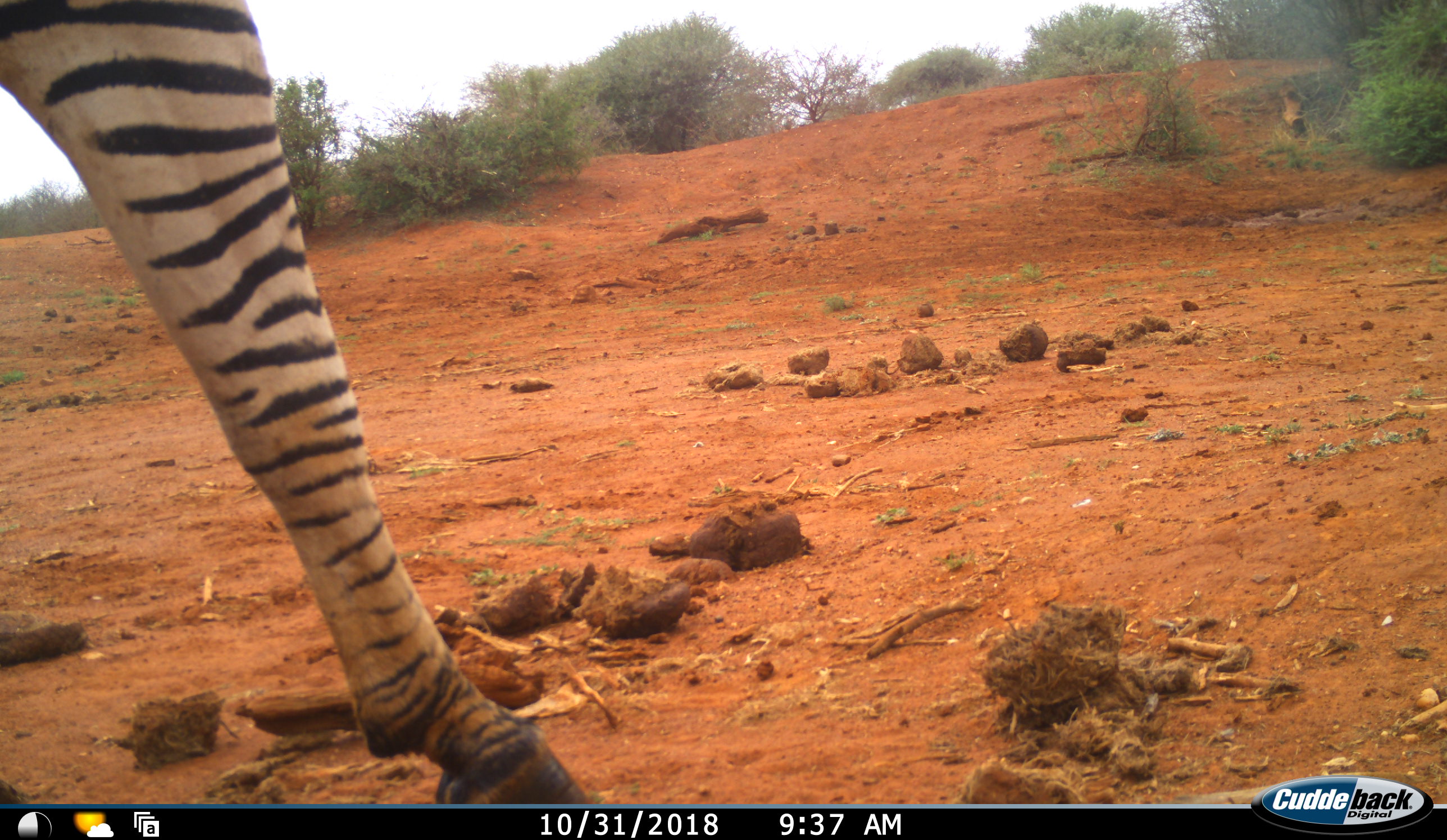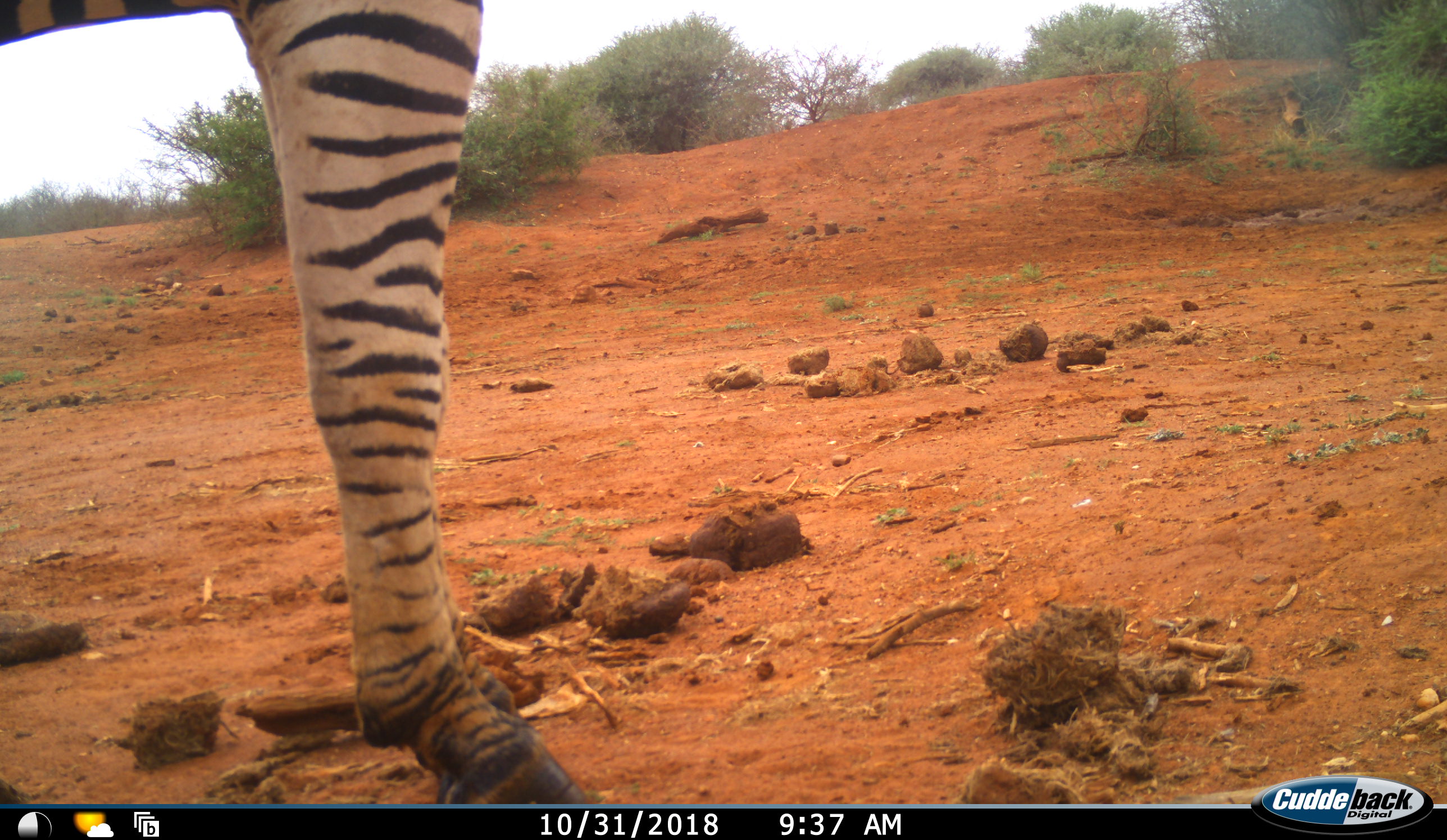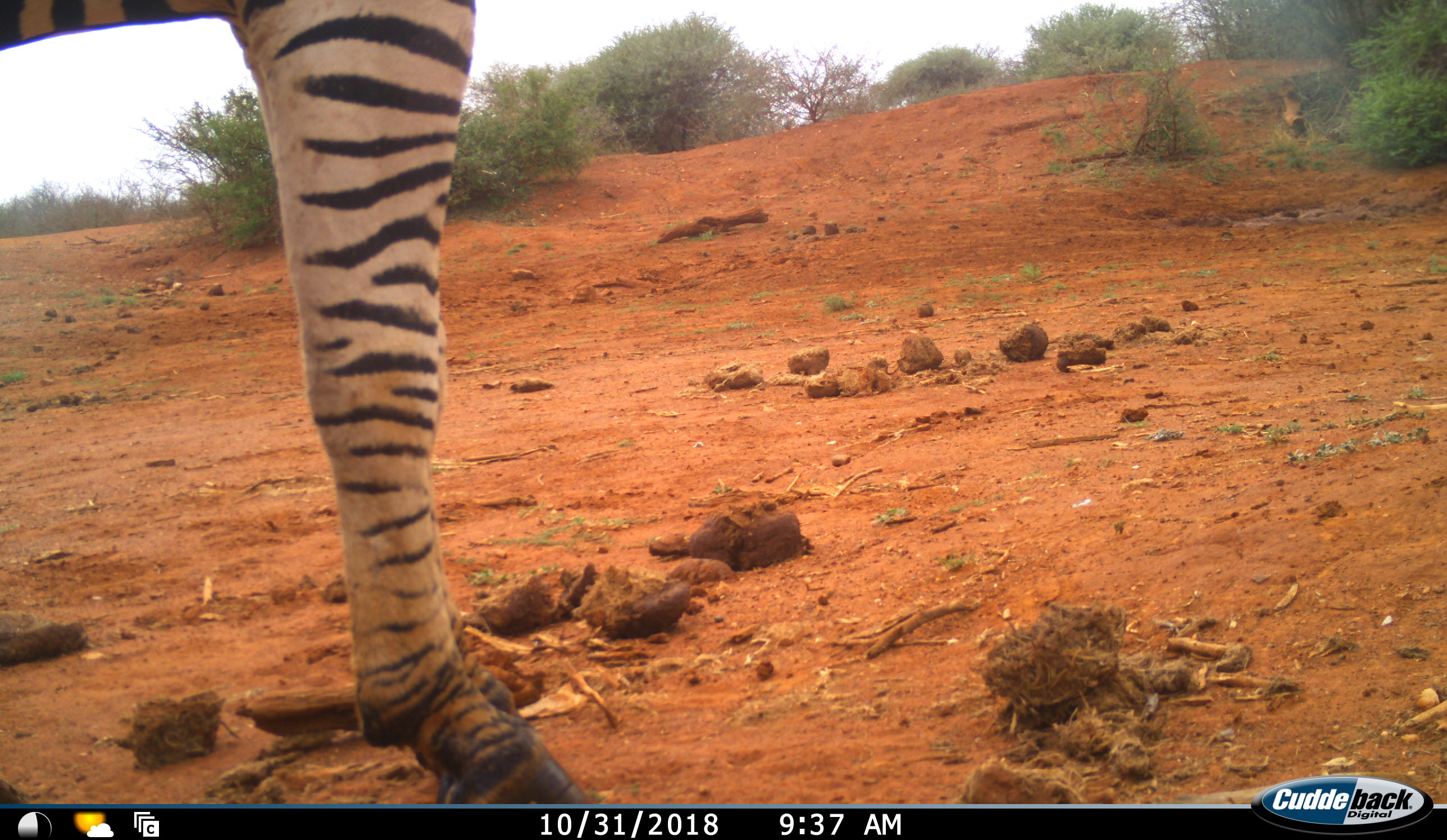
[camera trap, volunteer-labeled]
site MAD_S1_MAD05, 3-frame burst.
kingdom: Animalia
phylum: Chordata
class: Mammalia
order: Perissodactyla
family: Equidae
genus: Equus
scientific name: Equus quagga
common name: plains zebra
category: zebraplains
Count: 1.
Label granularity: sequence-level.